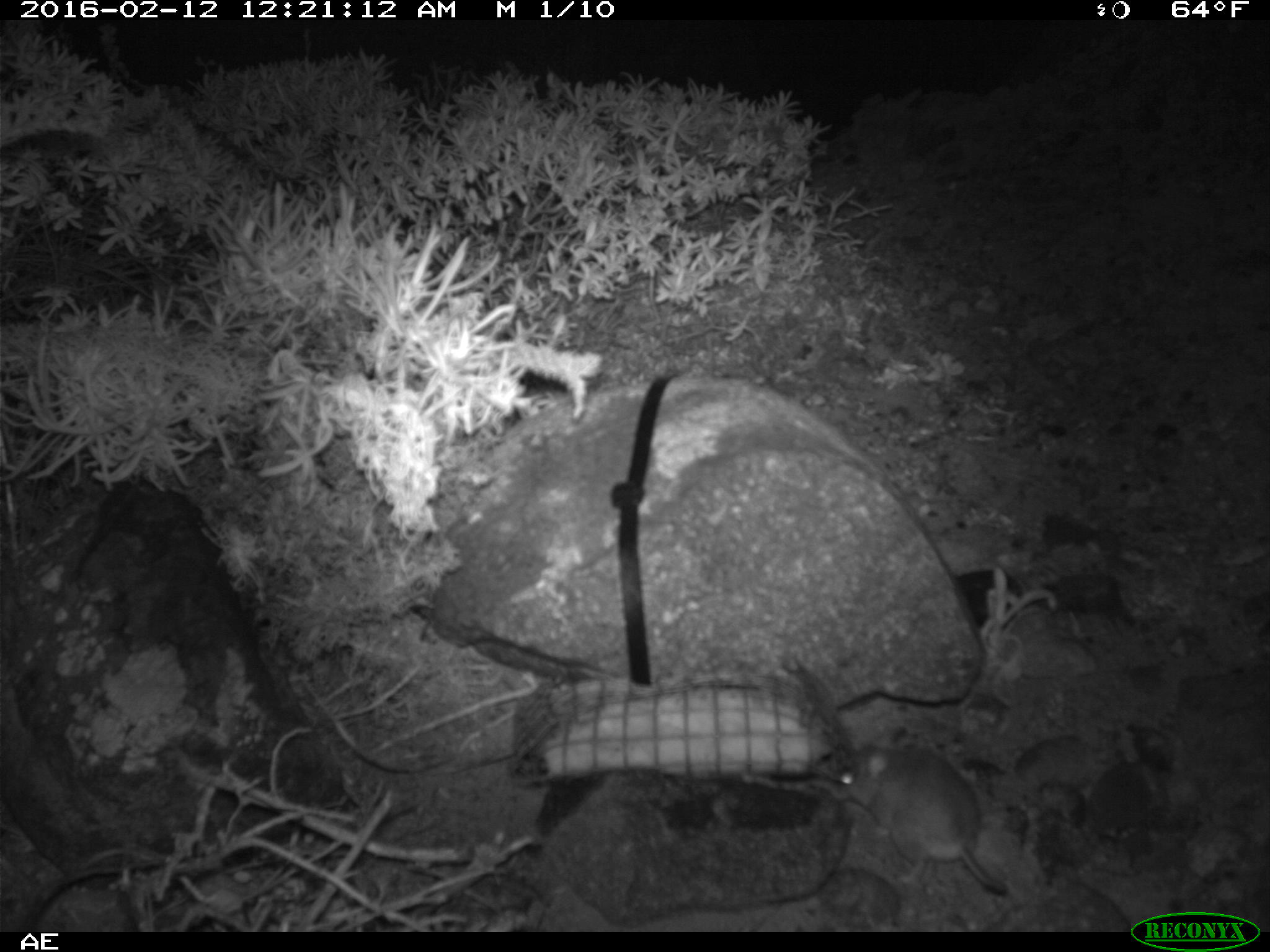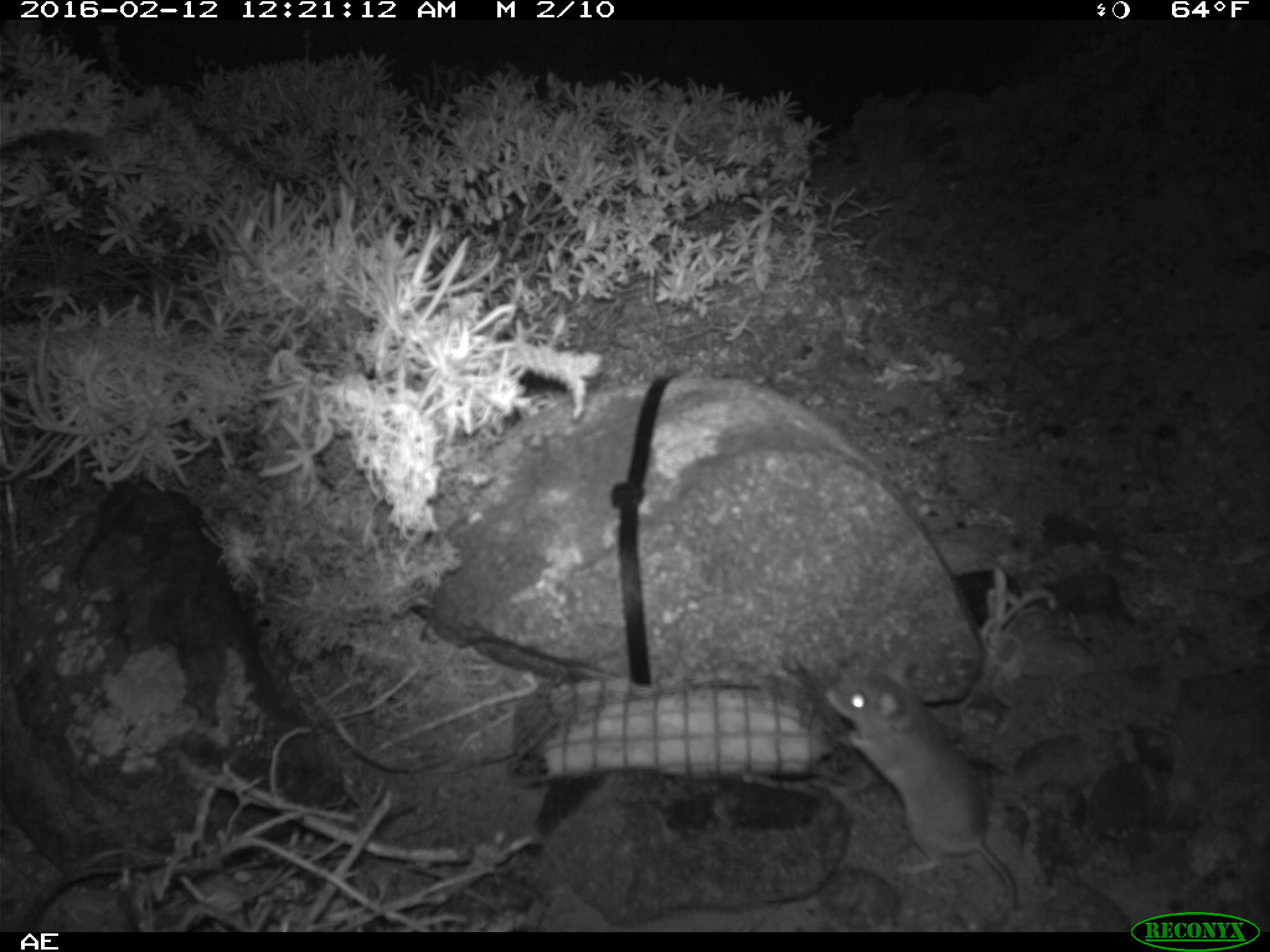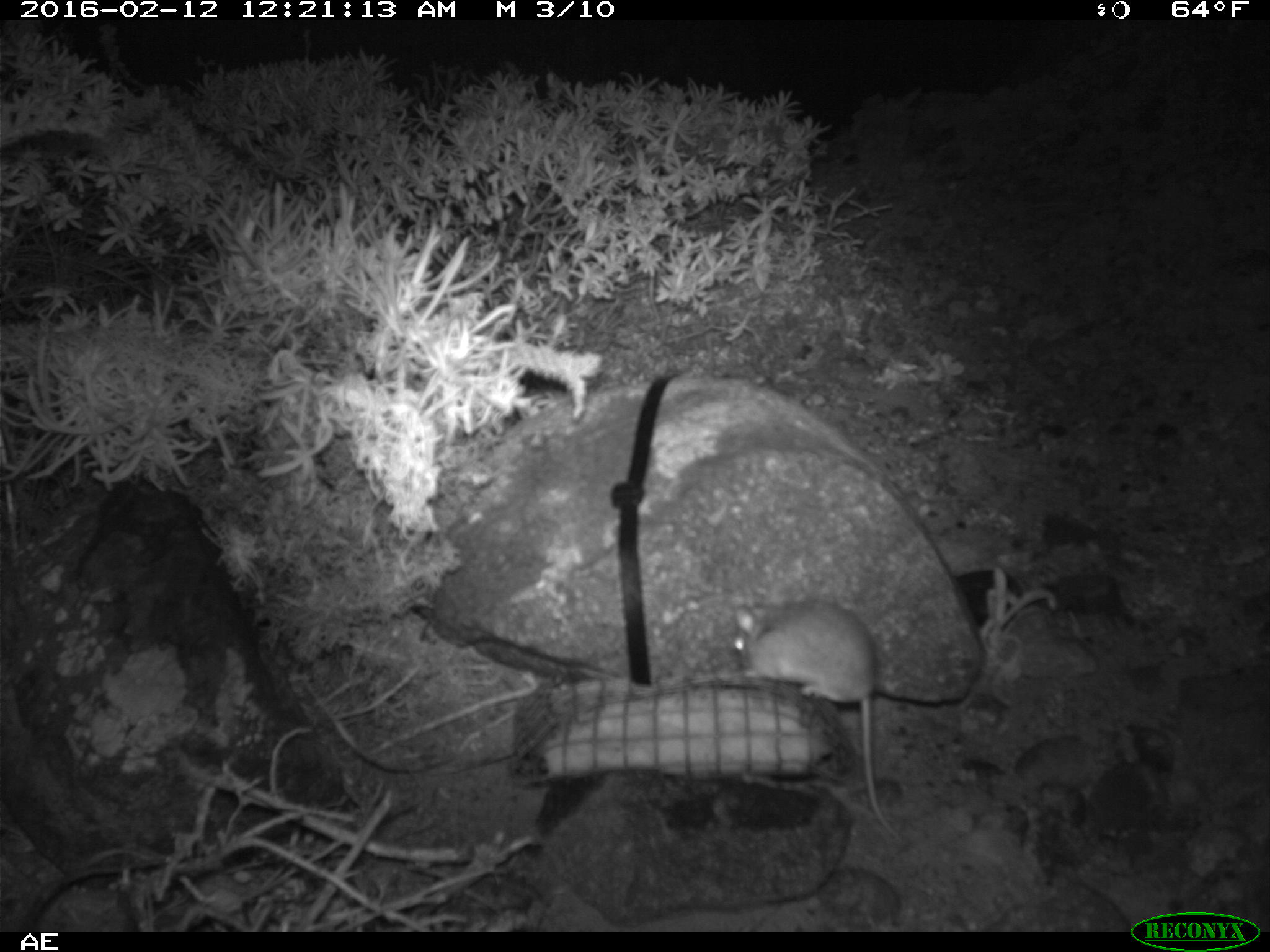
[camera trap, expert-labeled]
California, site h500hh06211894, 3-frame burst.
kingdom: Animalia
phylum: Chordata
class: Mammalia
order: Rodentia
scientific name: Rodentia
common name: rodent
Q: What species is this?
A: Rodent (Rodentia).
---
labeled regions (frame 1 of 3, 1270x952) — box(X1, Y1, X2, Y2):
rodent: box(838, 728, 1006, 894)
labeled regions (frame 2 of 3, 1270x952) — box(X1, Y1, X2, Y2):
rodent: box(824, 645, 1018, 929)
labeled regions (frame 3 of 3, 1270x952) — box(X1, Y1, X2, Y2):
rodent: box(729, 598, 900, 841)